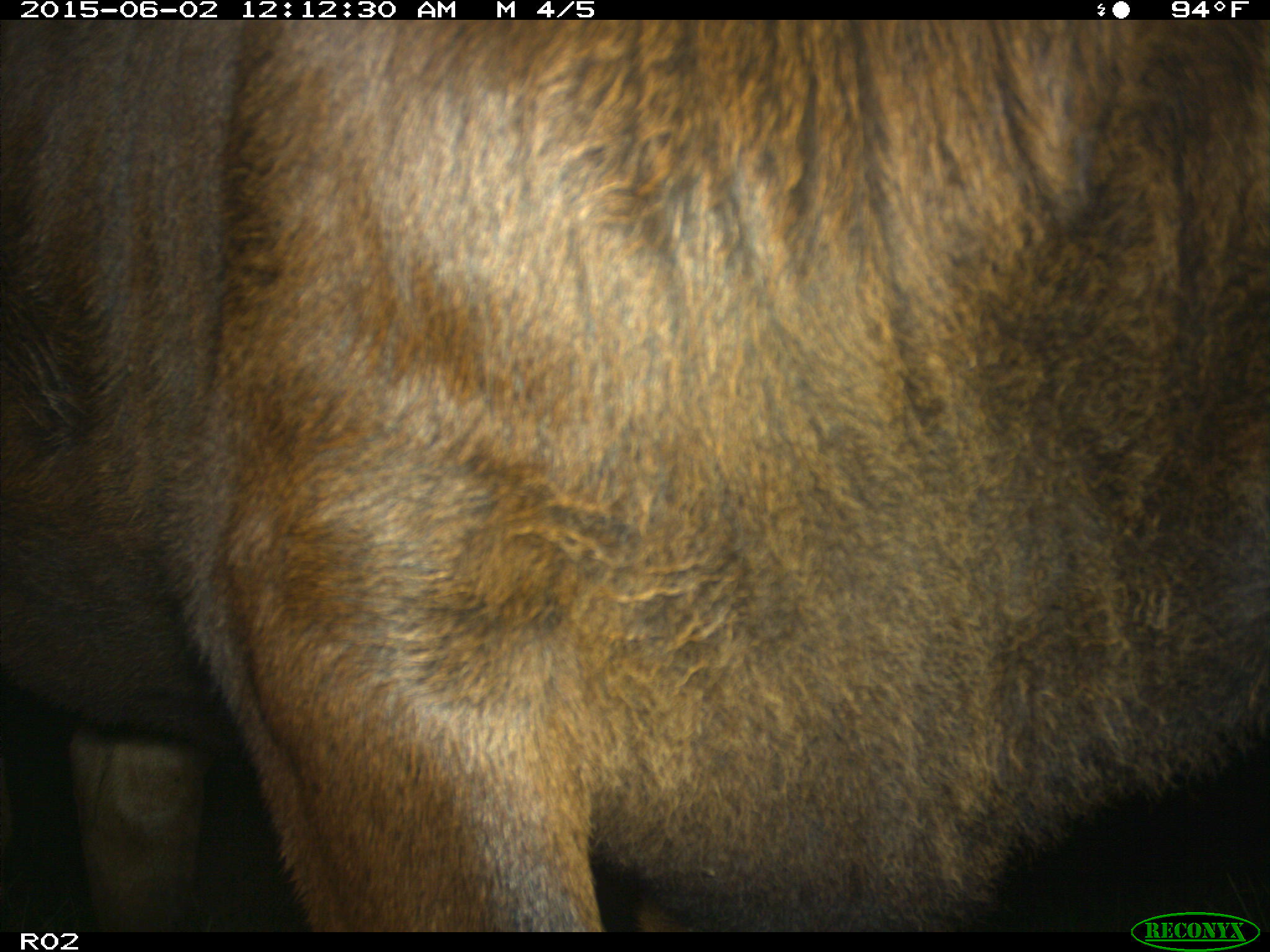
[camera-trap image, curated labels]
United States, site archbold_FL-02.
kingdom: Animalia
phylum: Chordata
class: Mammalia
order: Artiodactyla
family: Bovidae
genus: Bos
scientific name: Bos taurus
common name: domestic cow